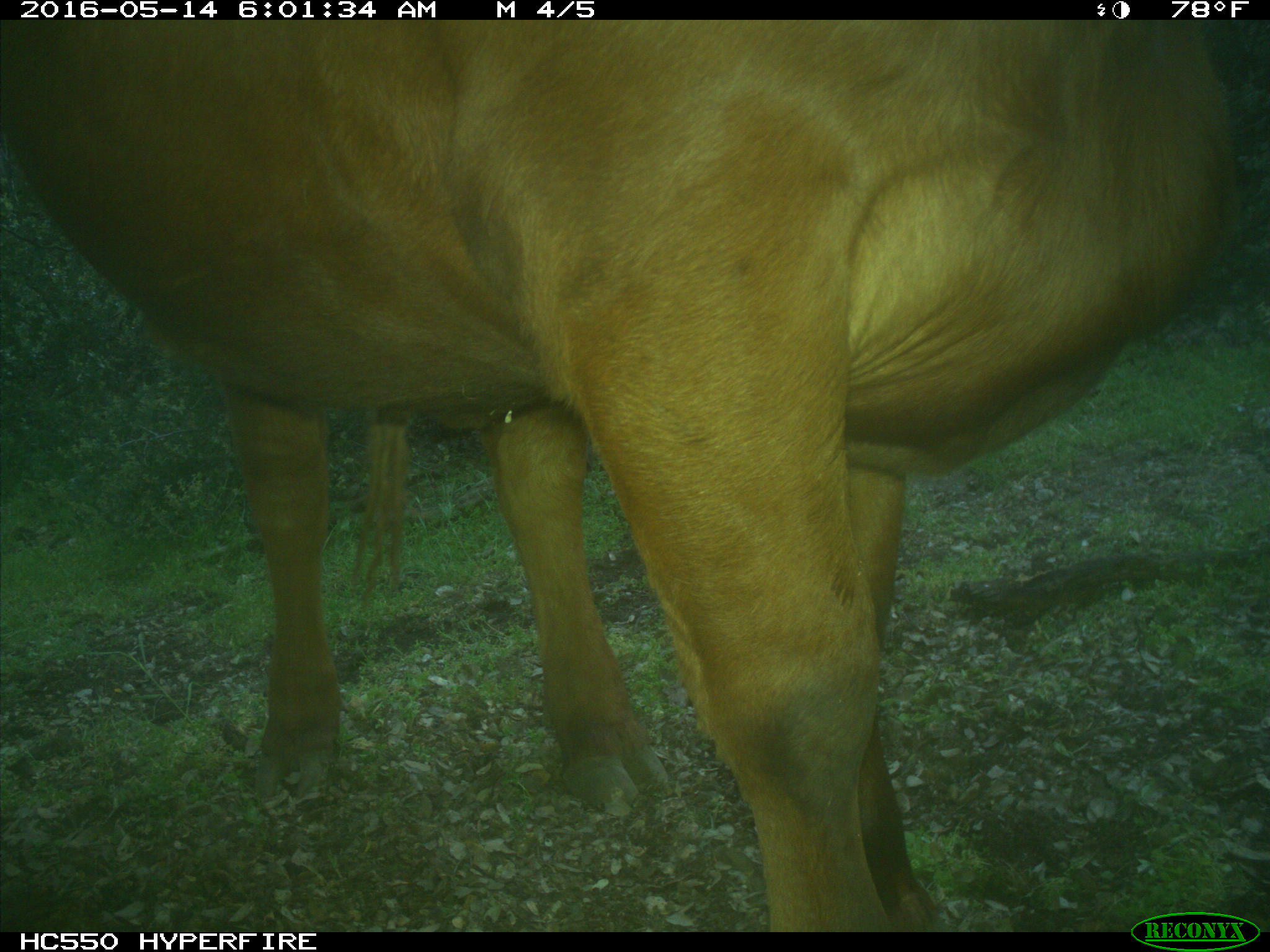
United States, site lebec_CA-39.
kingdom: Animalia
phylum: Chordata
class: Mammalia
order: Artiodactyla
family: Bovidae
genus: Bos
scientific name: Bos taurus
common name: domestic cow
Bos taurus (domestic cow).